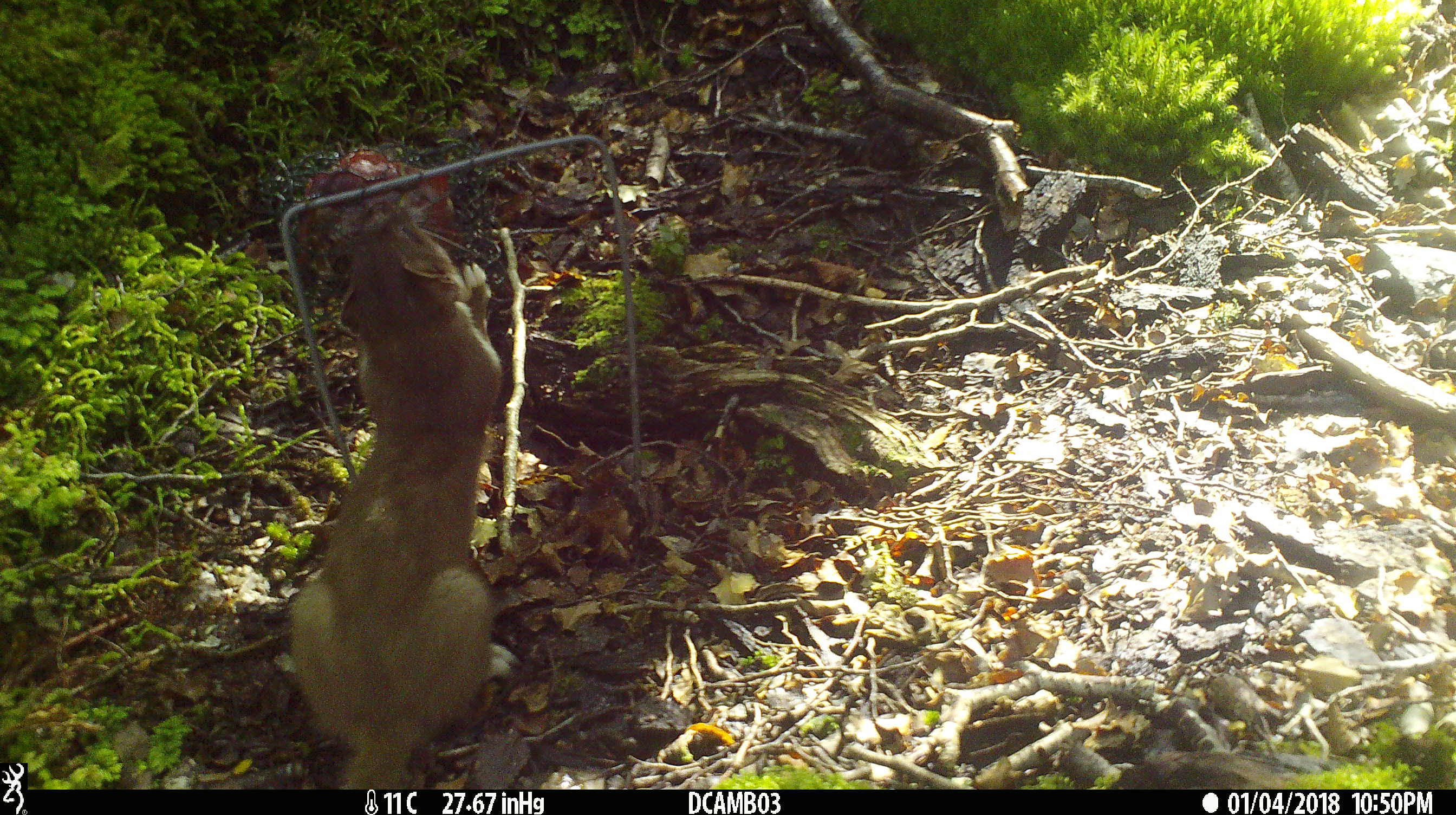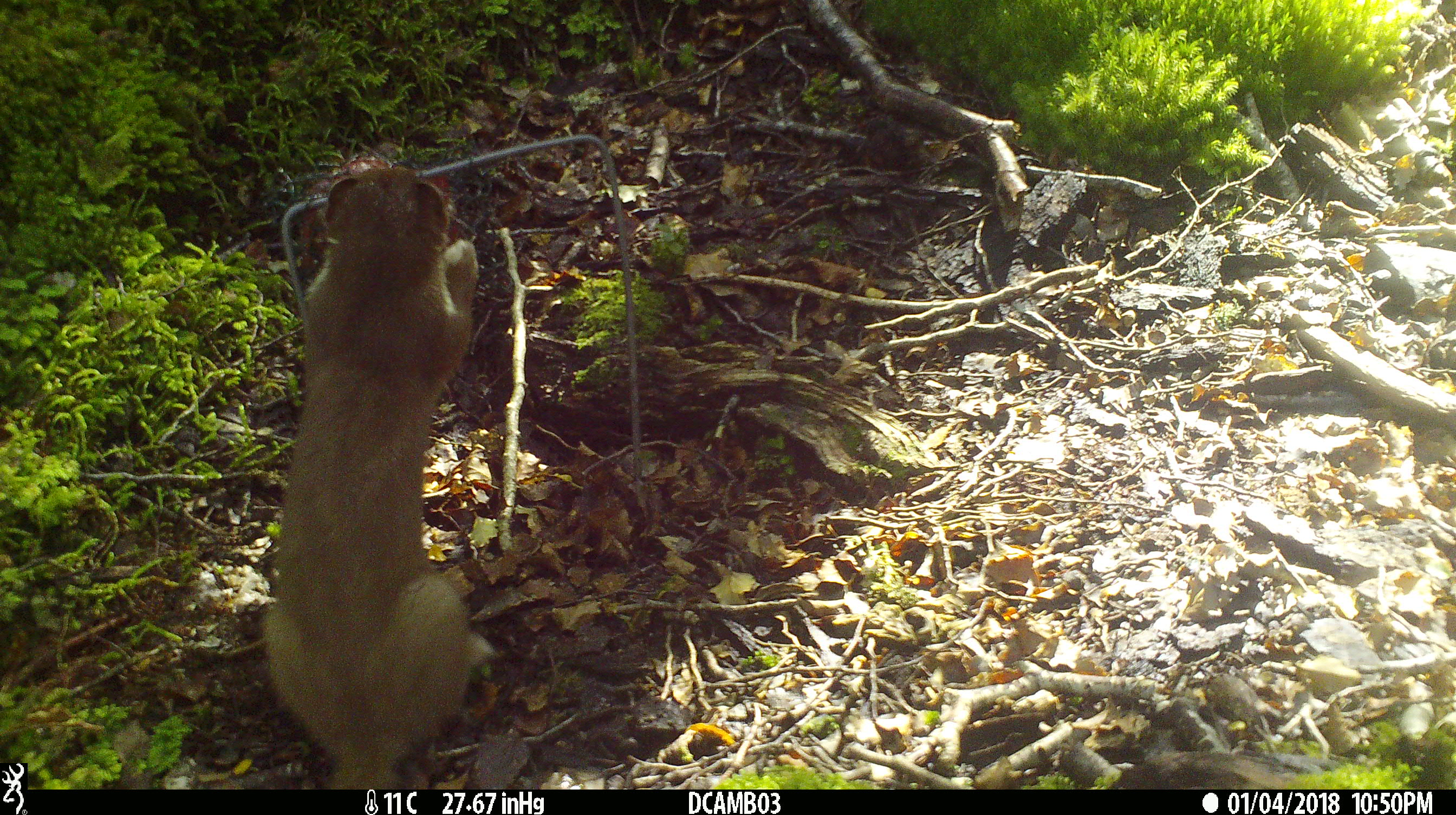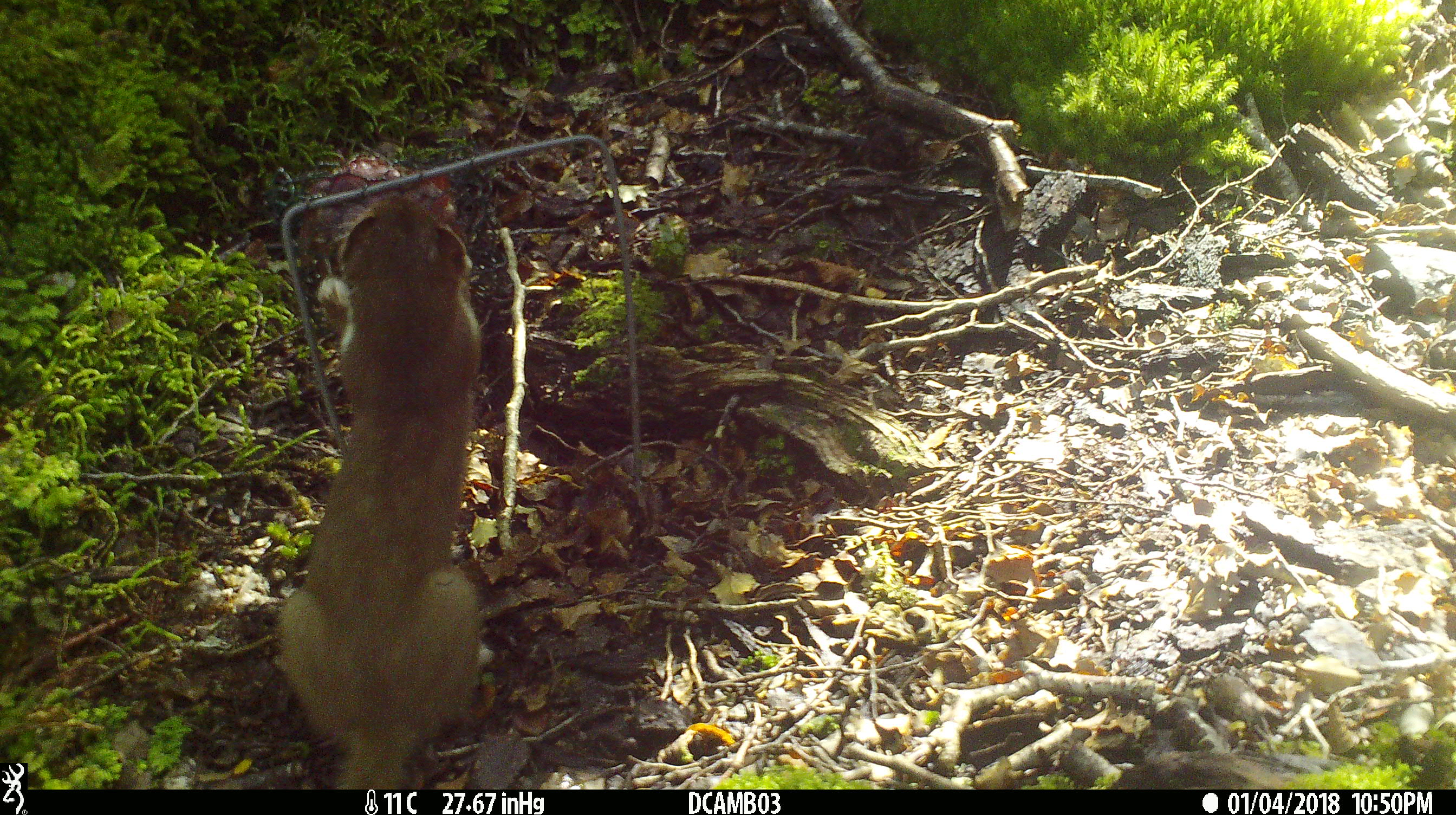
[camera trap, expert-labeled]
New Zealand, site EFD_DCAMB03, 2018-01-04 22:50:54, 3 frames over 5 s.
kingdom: Animalia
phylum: Chordata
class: Mammalia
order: Carnivora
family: Mustelidae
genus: Mustela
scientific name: Mustela erminea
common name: stoat